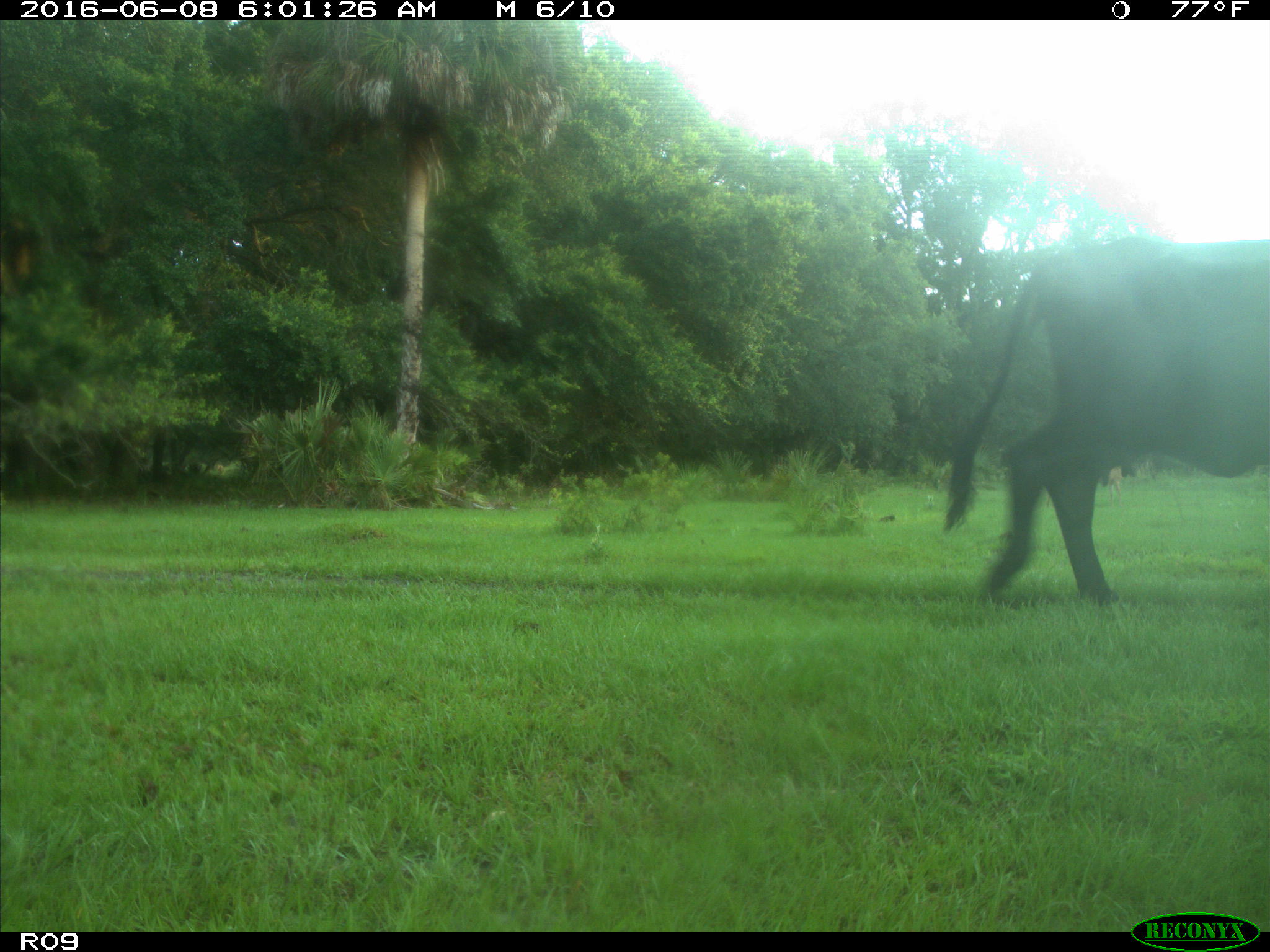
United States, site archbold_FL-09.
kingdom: Animalia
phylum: Chordata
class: Mammalia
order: Artiodactyla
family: Bovidae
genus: Bos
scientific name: Bos taurus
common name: domestic cow